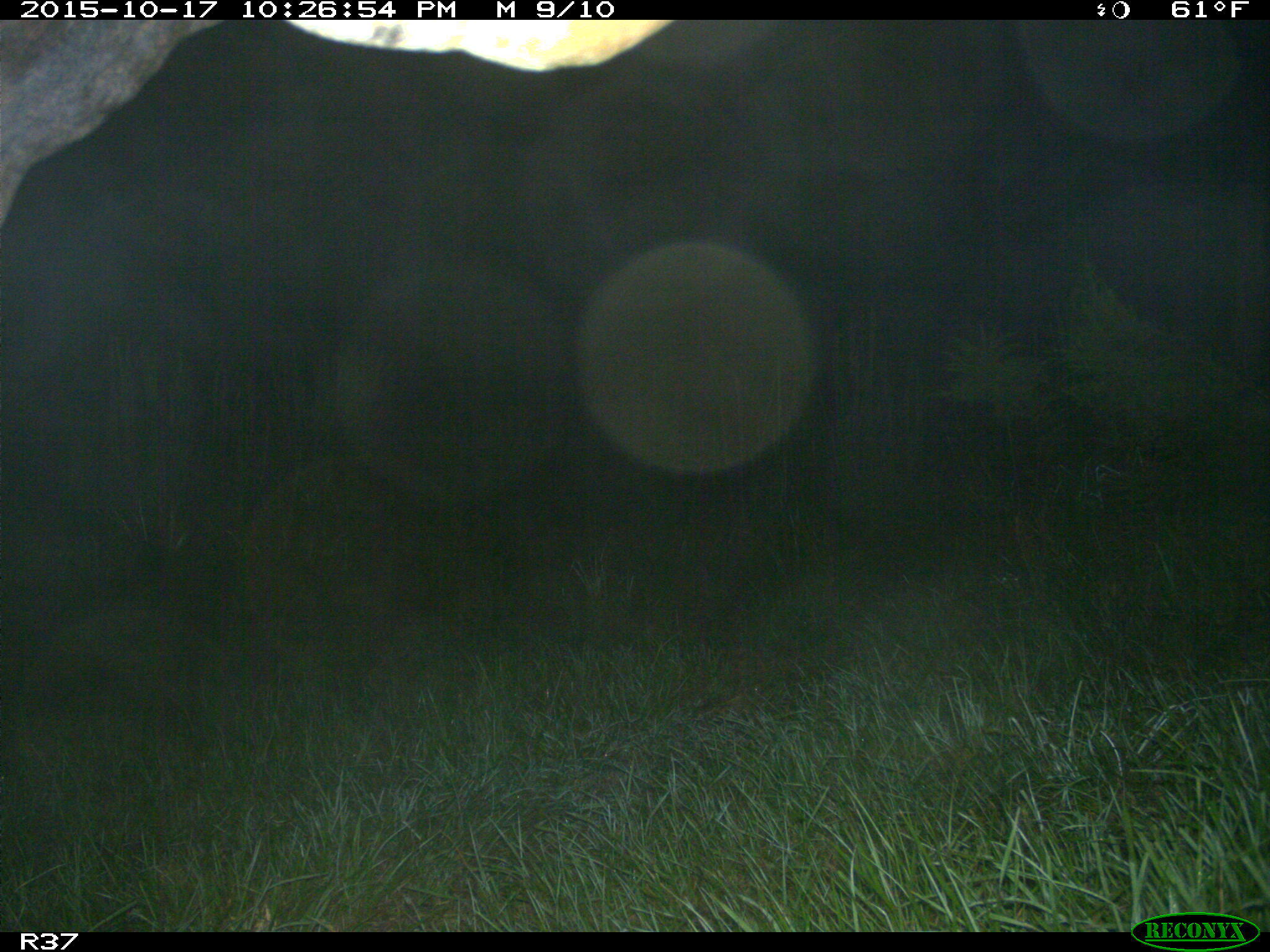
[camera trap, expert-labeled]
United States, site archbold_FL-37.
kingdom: Animalia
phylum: Chordata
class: Mammalia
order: Artiodactyla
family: Bovidae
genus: Bos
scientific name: Bos taurus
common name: domestic cow